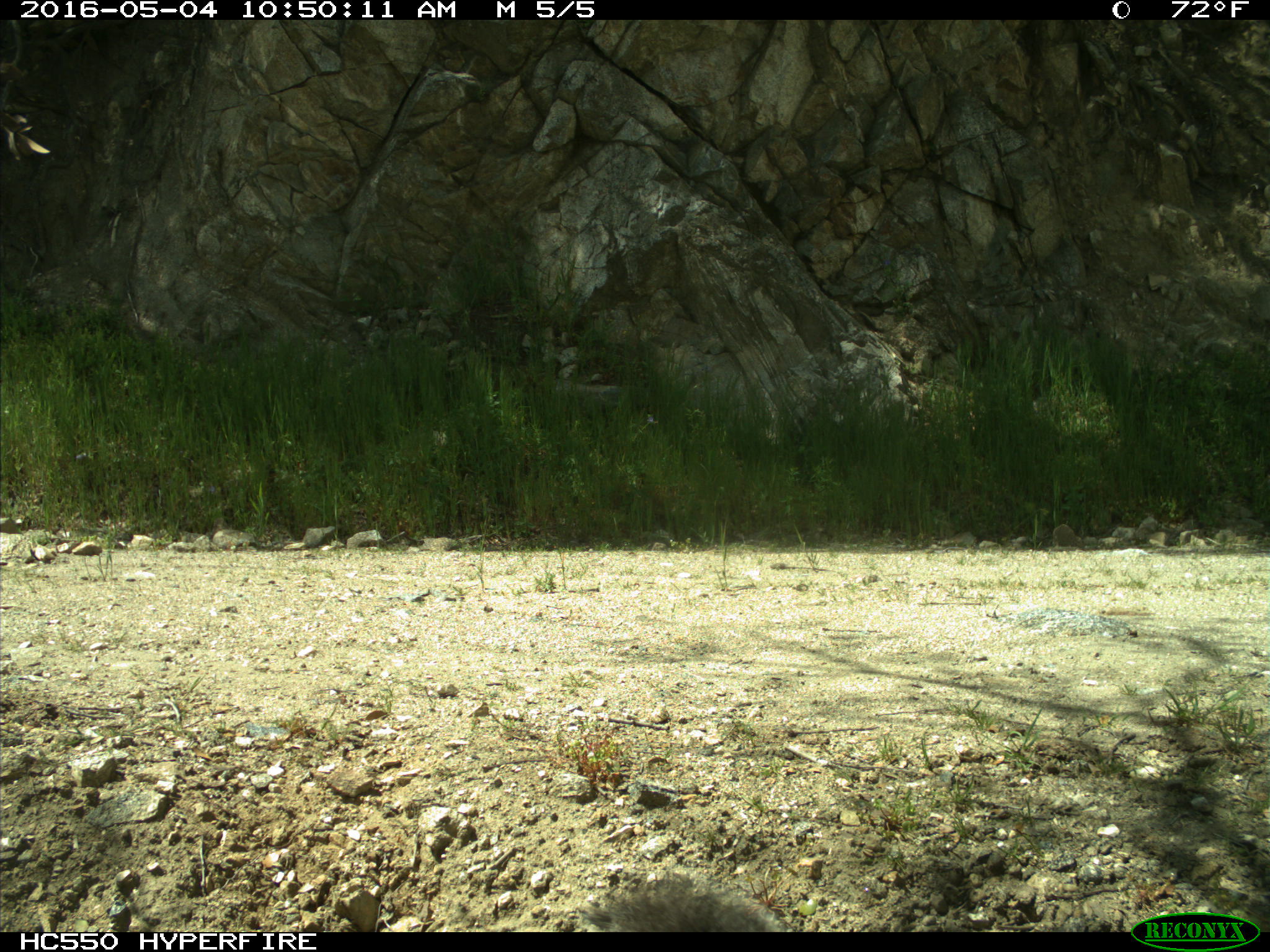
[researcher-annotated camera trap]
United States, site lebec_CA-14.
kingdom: Animalia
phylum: Chordata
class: Mammalia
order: Rodentia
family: Sciuridae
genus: Sciurus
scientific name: Sciurus carolinensis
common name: eastern gray squirrel